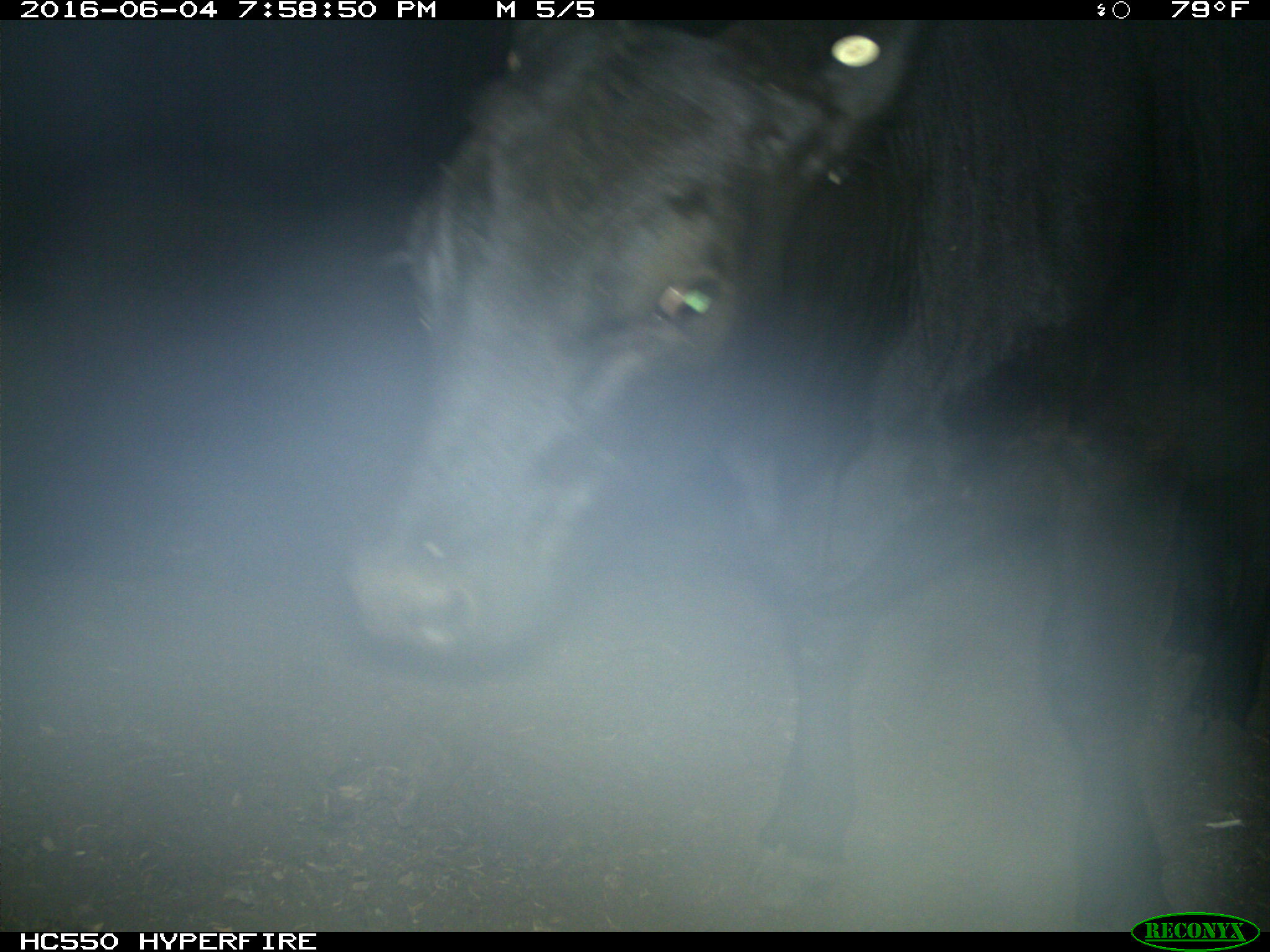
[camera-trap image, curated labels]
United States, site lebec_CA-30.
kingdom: Animalia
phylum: Chordata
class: Mammalia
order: Artiodactyla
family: Bovidae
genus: Bos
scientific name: Bos taurus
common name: domestic cow